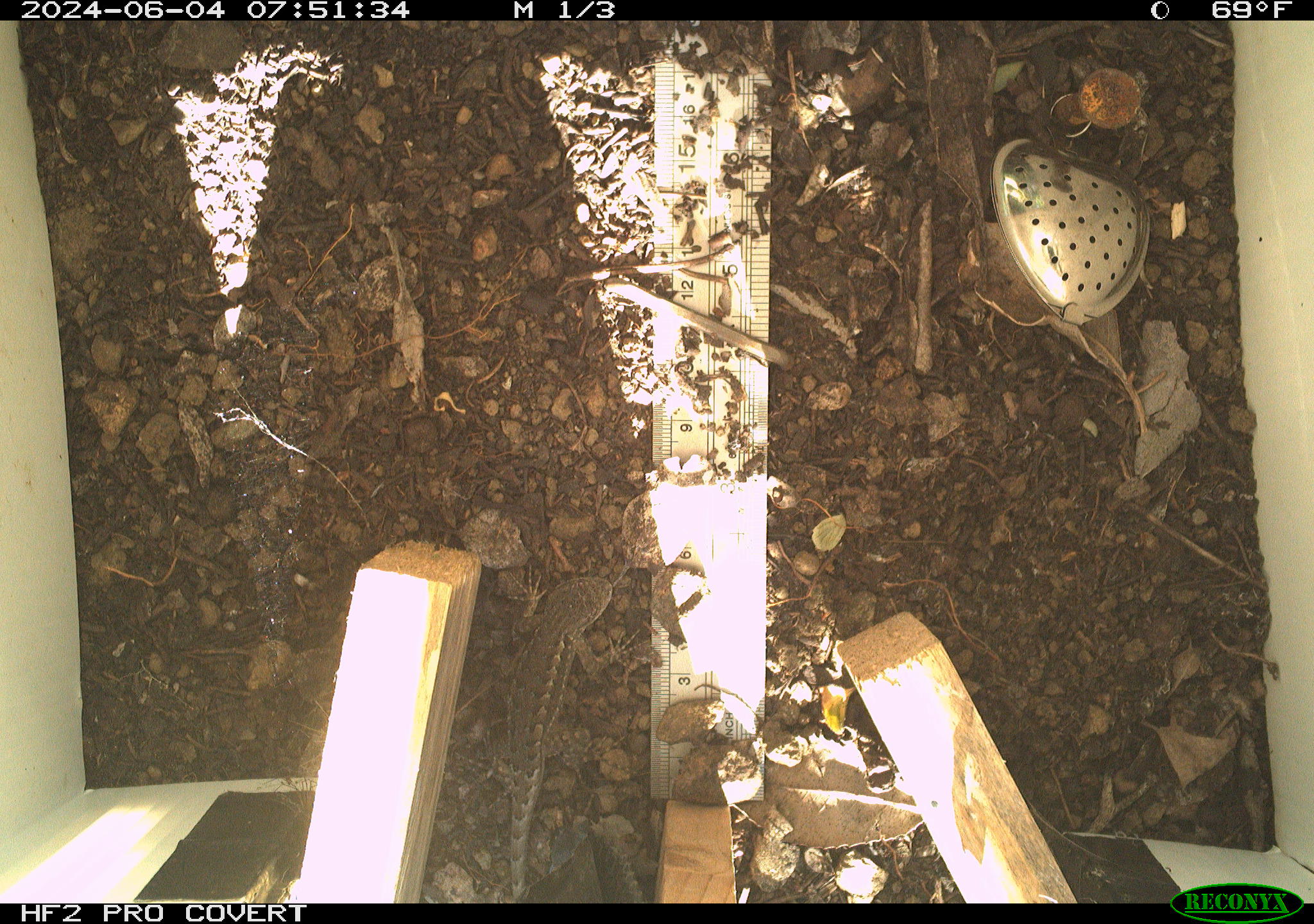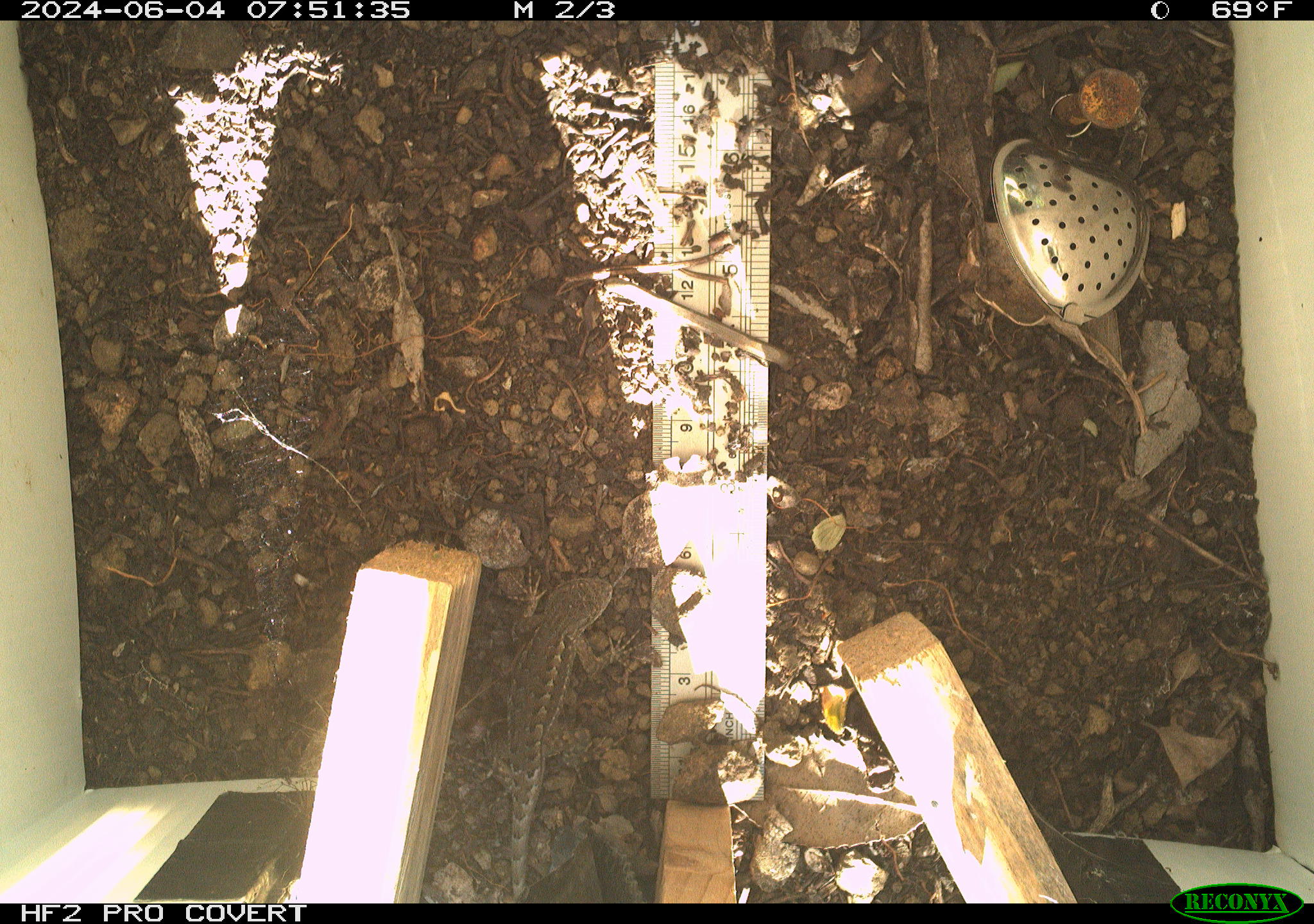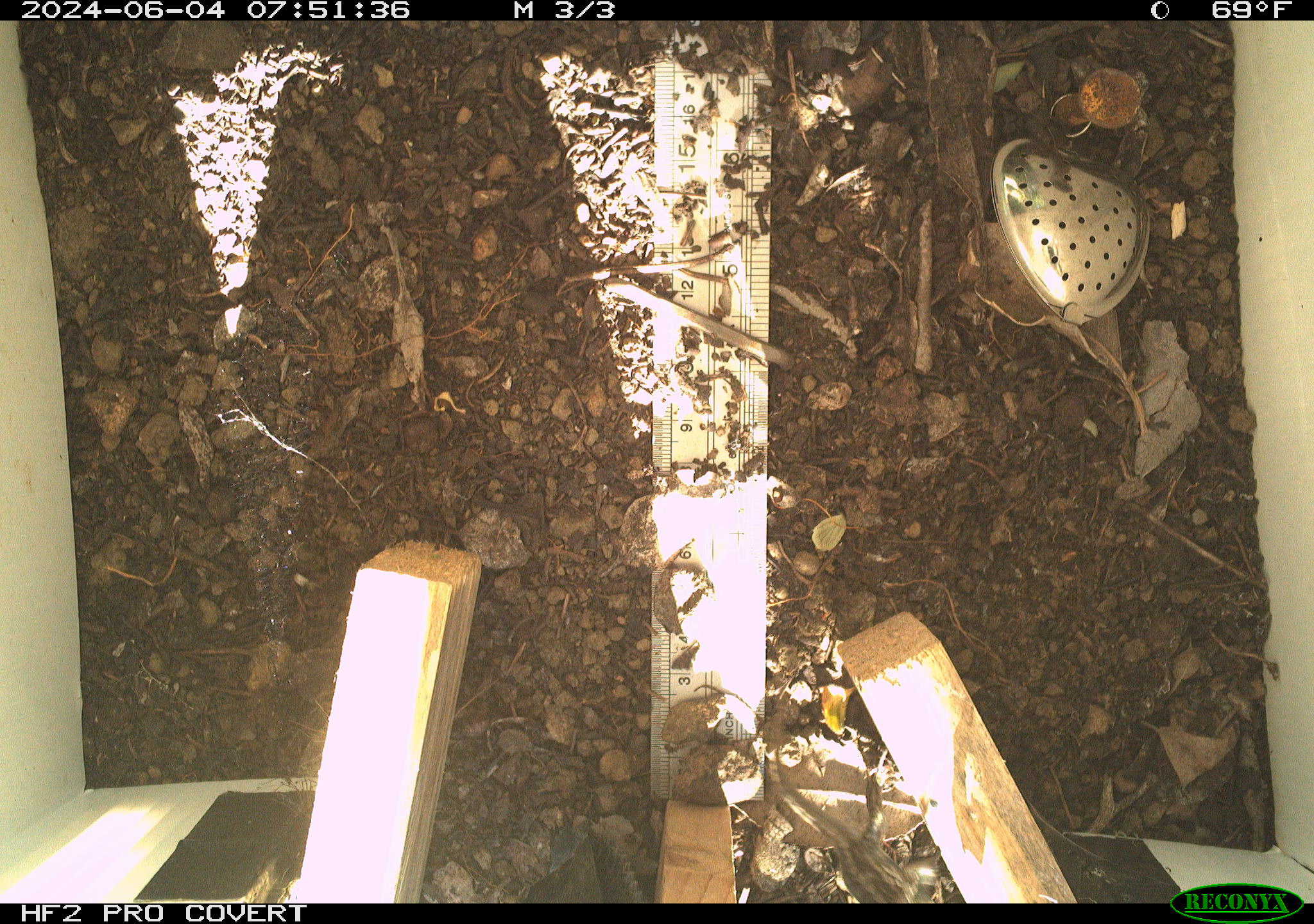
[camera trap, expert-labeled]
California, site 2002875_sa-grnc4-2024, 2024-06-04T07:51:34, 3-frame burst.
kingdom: Animalia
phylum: Chordata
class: Reptilia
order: Squamata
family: Phrynosomatidae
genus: Sceloporus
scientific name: Sceloporus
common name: spiny lizards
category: sceloporus species